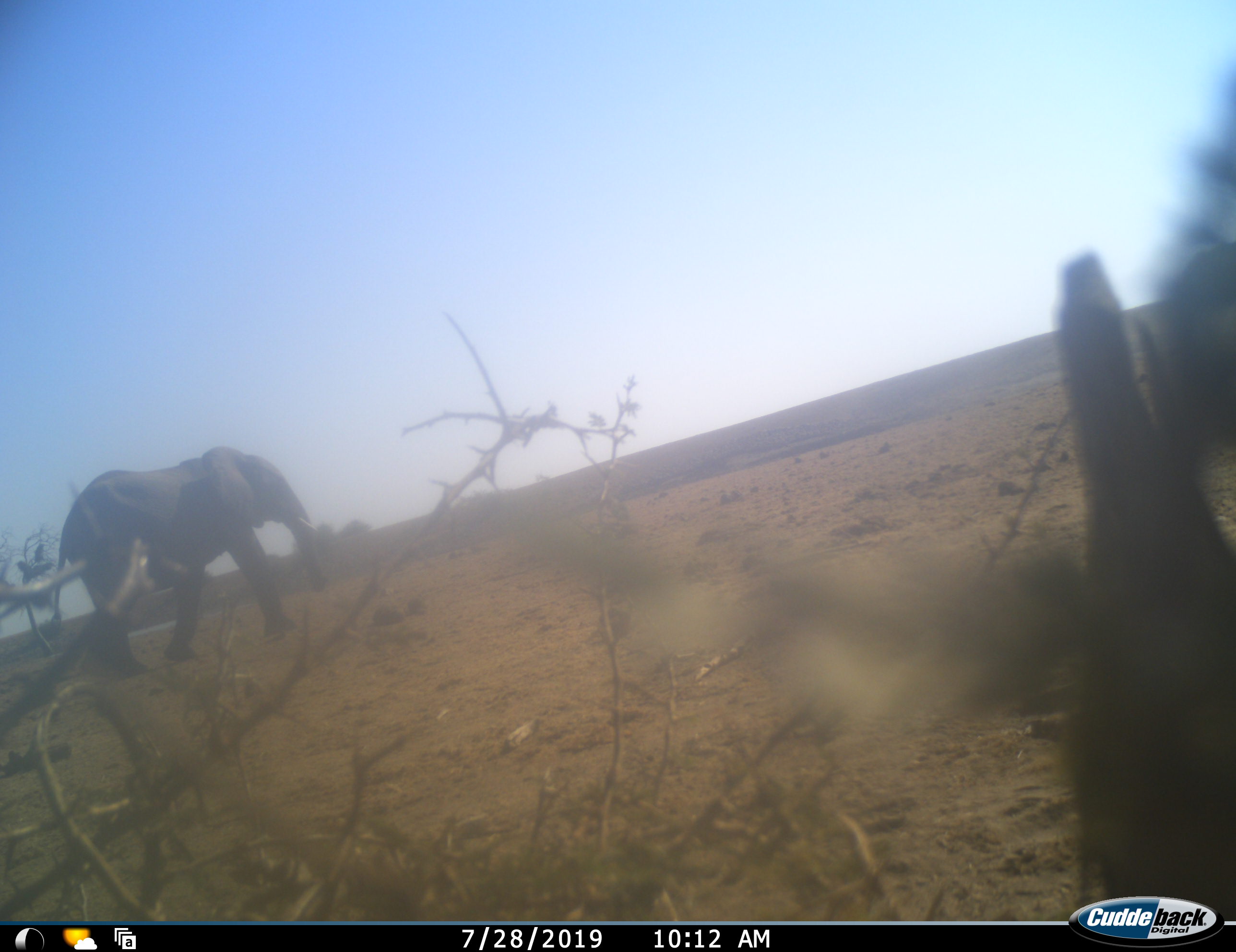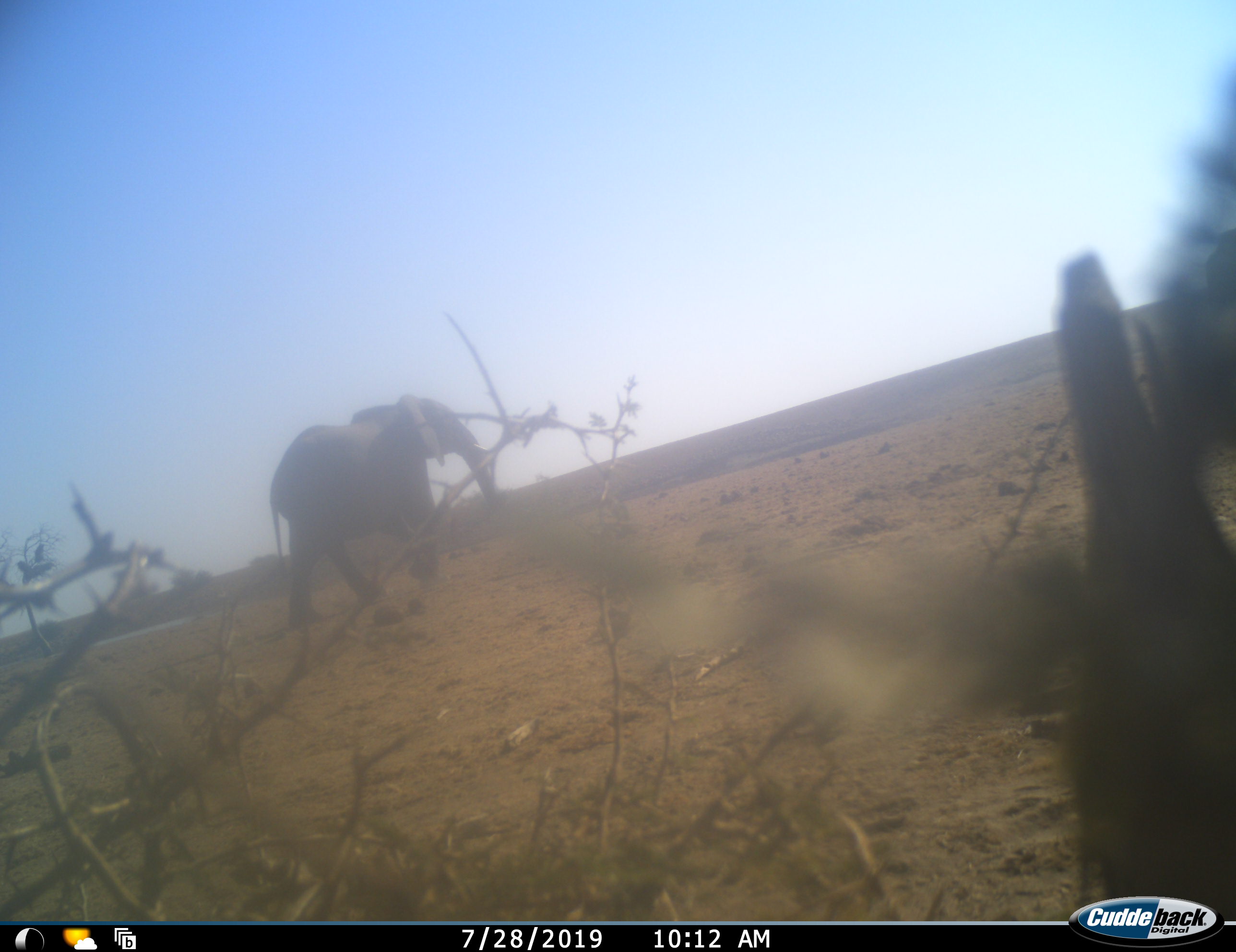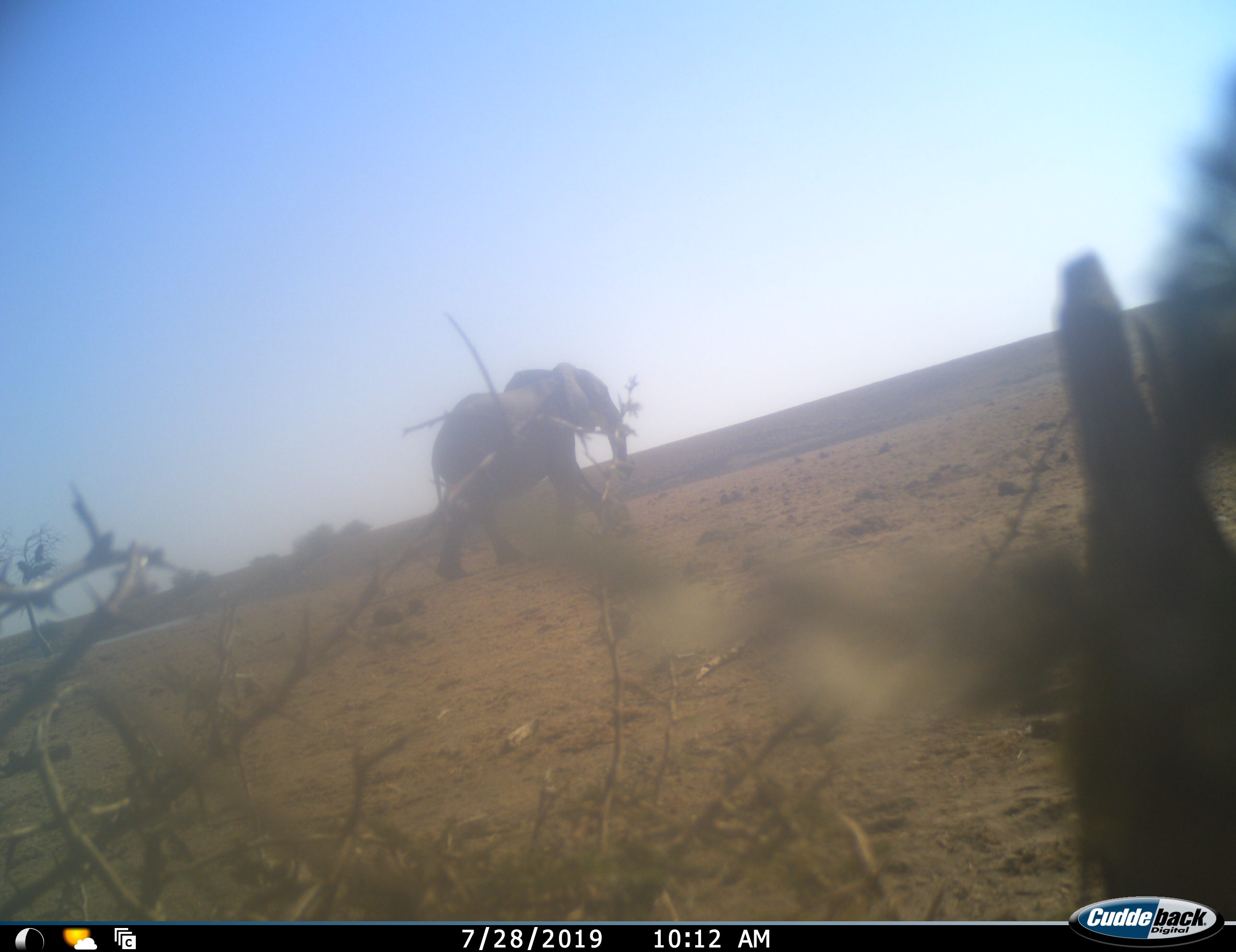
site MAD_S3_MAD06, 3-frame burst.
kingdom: Animalia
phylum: Chordata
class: Mammalia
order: Proboscidea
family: Elephantidae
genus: Loxodonta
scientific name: Loxodonta africana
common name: african bush elephant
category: elephant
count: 1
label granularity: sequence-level